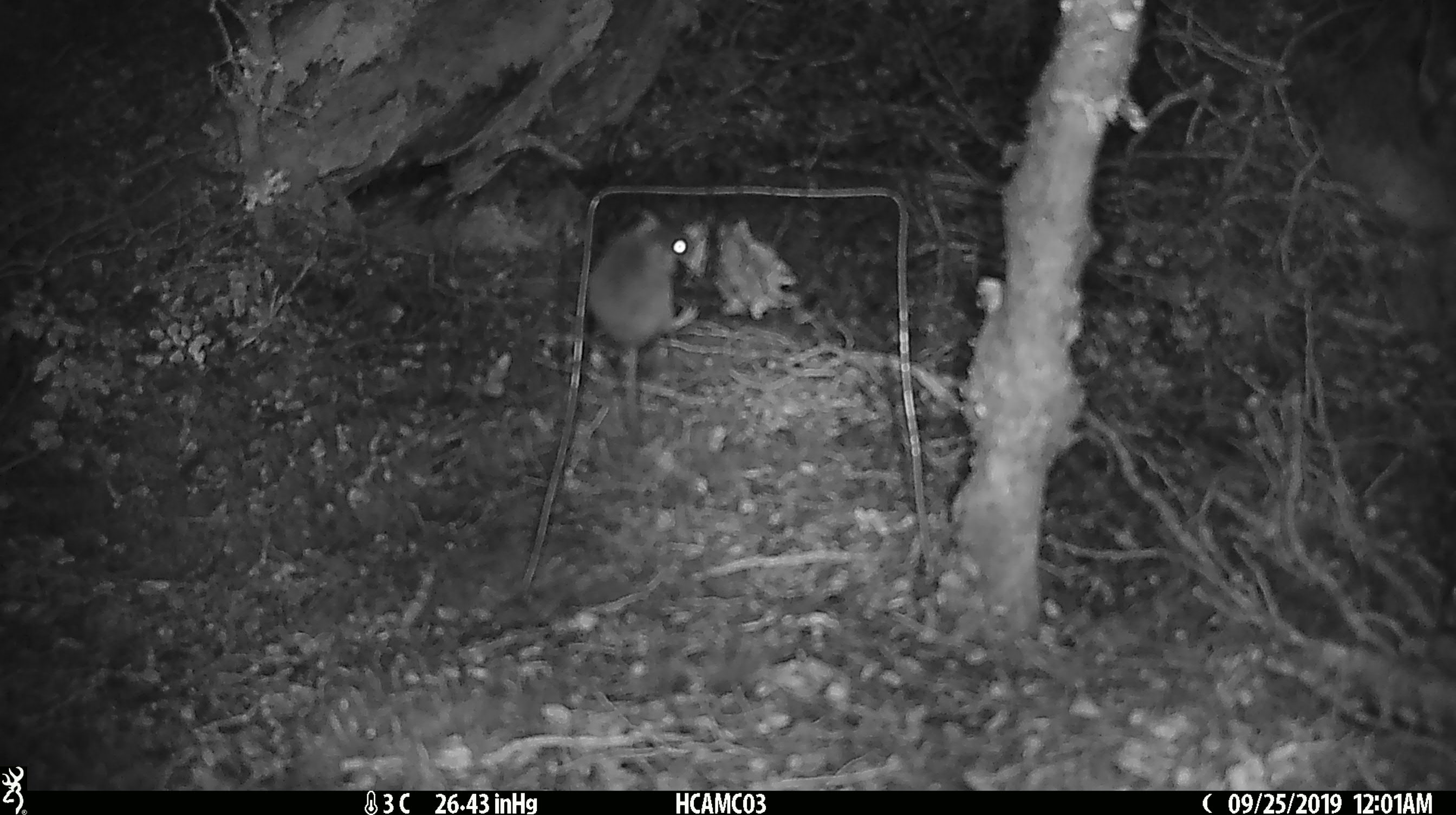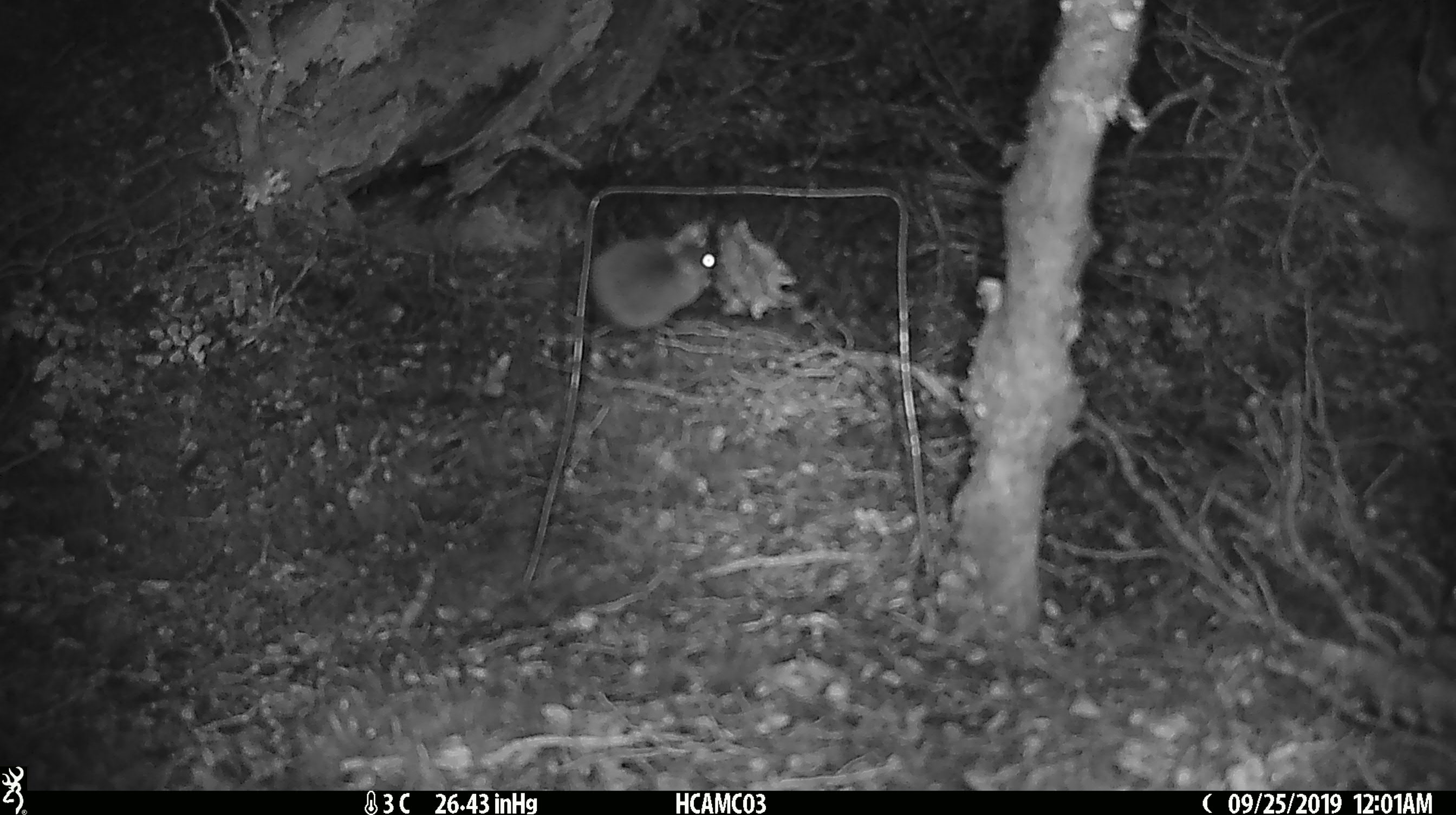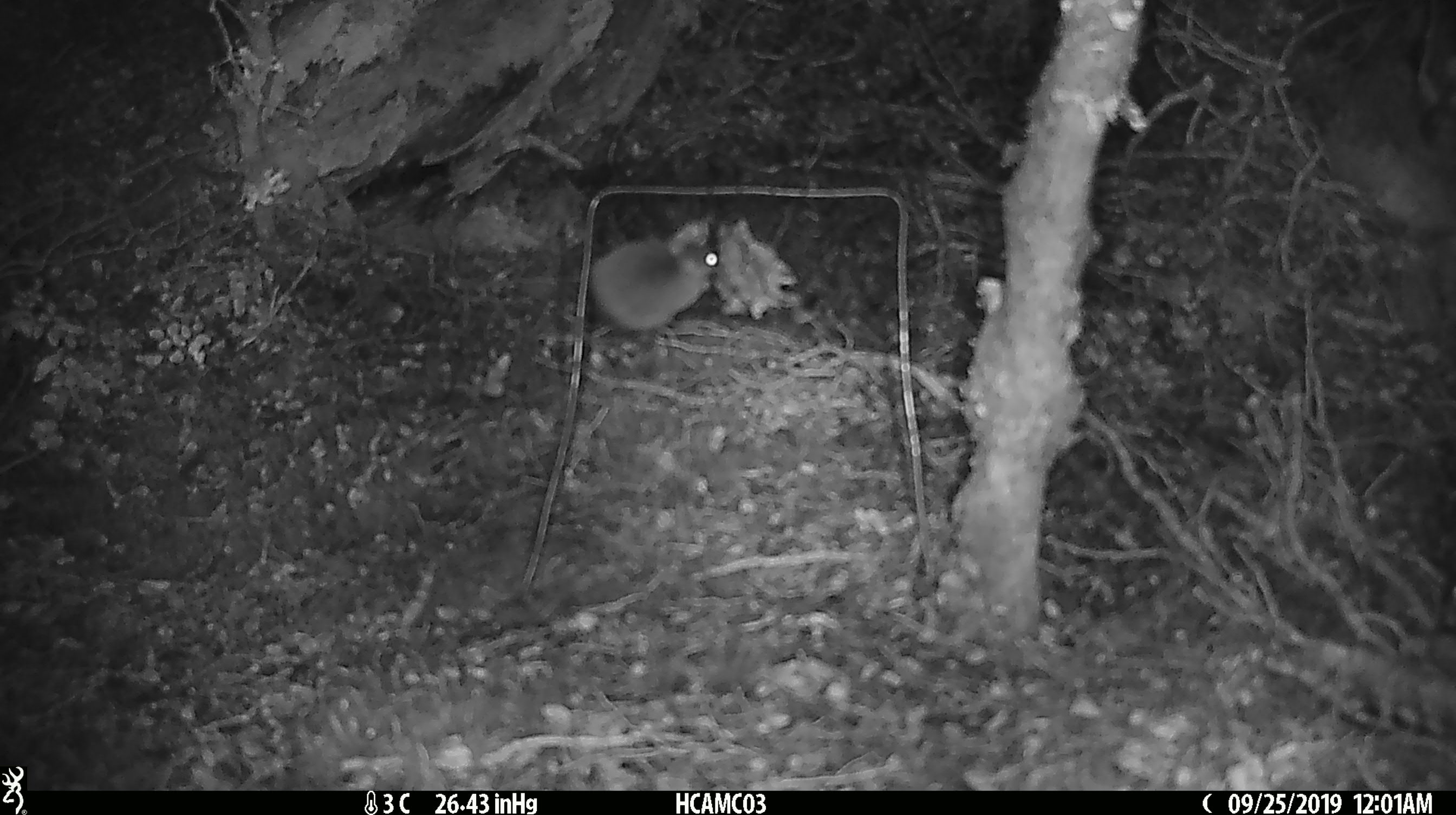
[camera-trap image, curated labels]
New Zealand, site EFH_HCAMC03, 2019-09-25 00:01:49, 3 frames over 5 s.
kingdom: Animalia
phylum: Chordata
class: Mammalia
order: Rodentia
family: Muridae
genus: Mus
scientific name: Mus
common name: mouse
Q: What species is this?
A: Mouse (Mus).